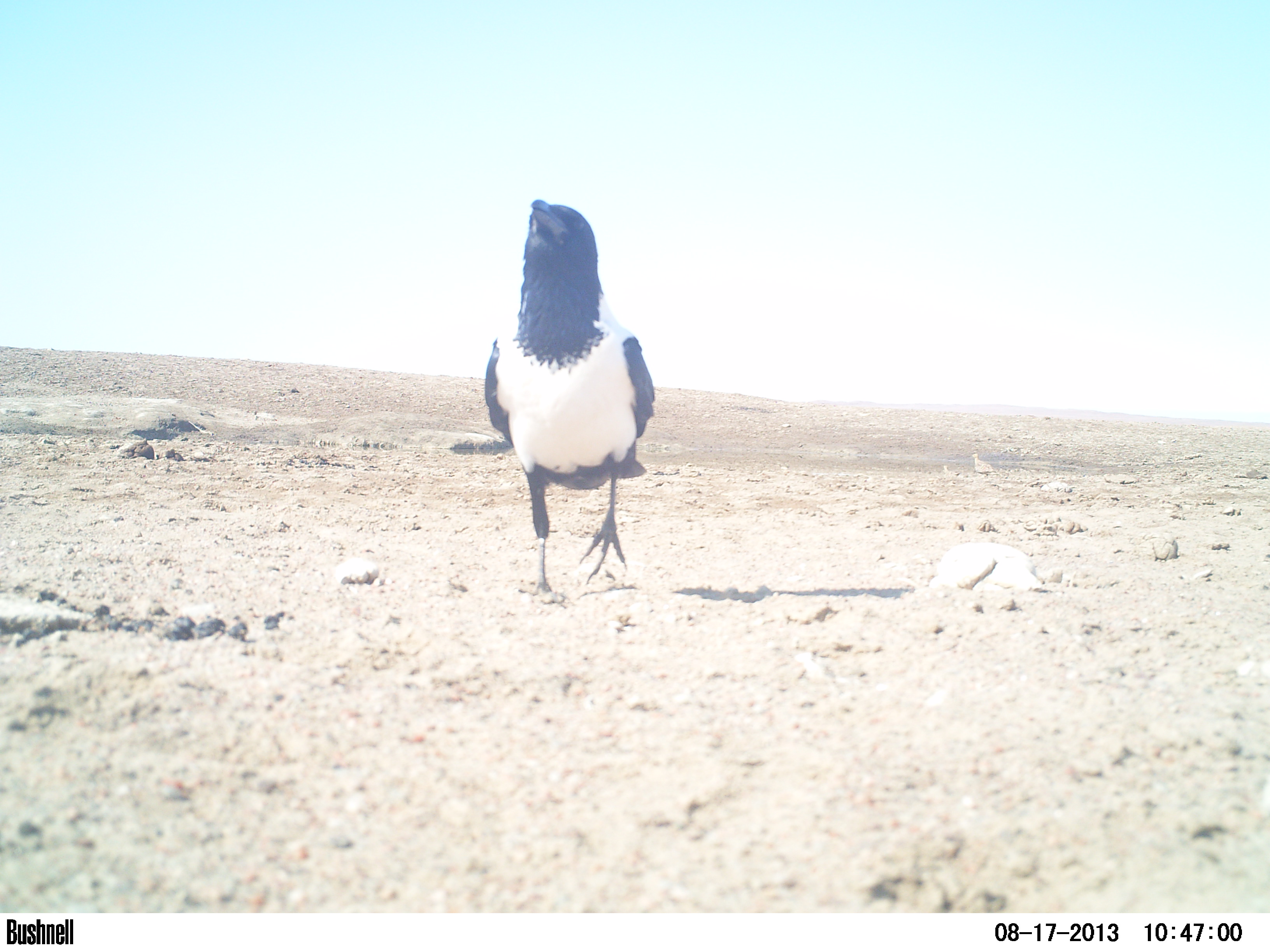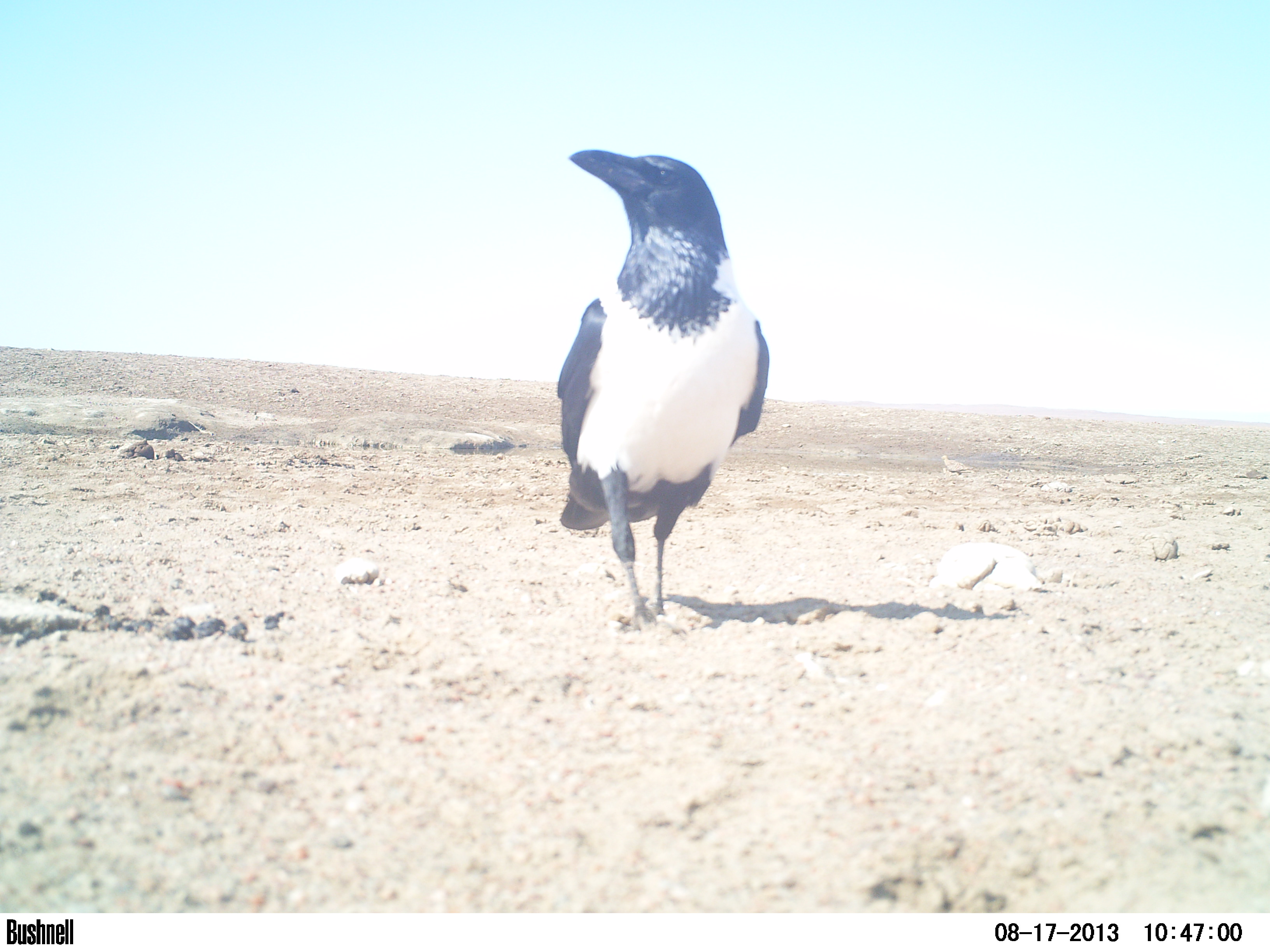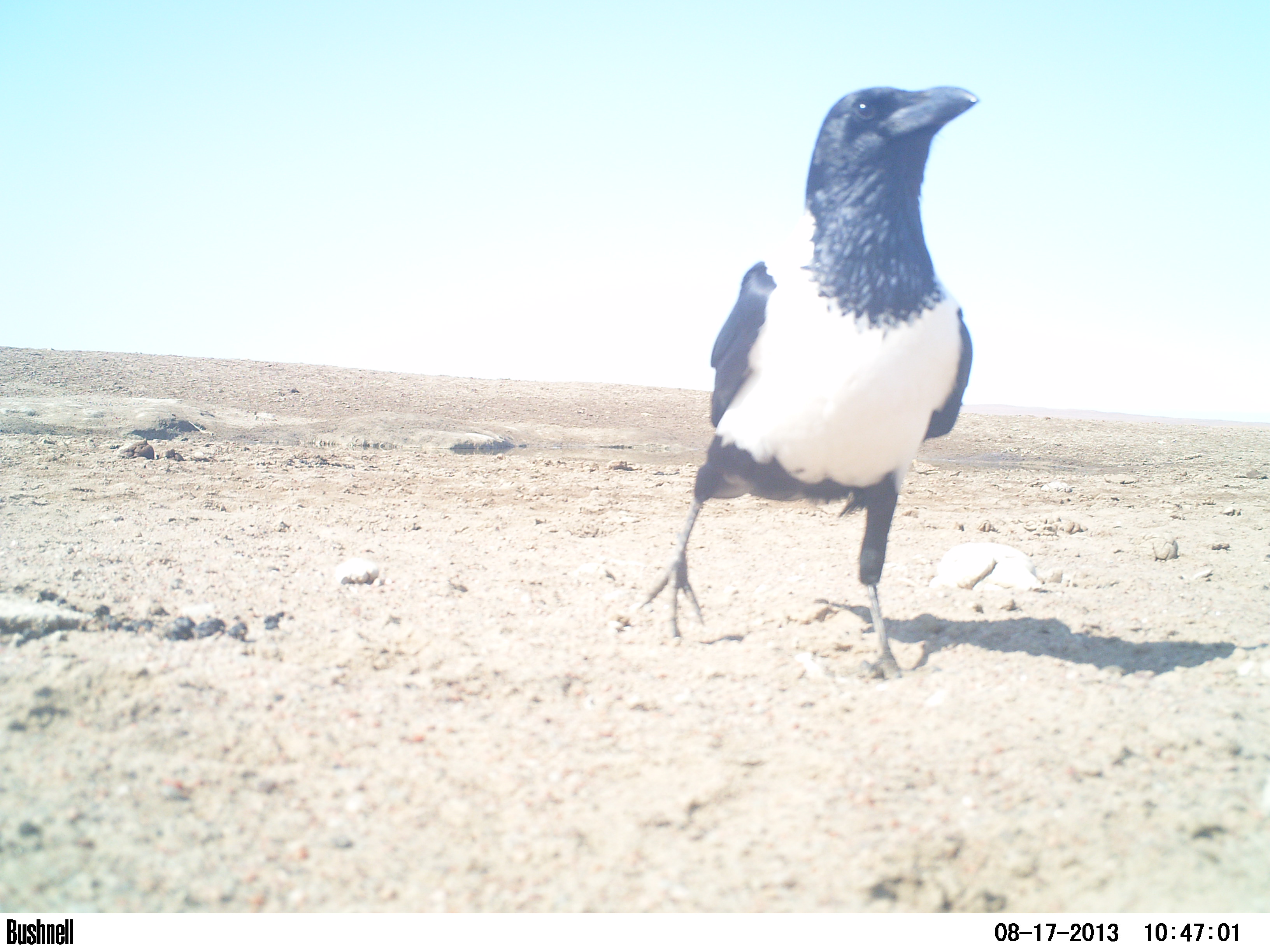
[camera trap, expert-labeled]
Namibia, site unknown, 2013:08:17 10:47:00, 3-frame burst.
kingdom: Animalia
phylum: Chordata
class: Aves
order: Passeriformes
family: Corvidae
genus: Corvus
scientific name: Corvus albus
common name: pied crow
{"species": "Corvus albus (pied crow)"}